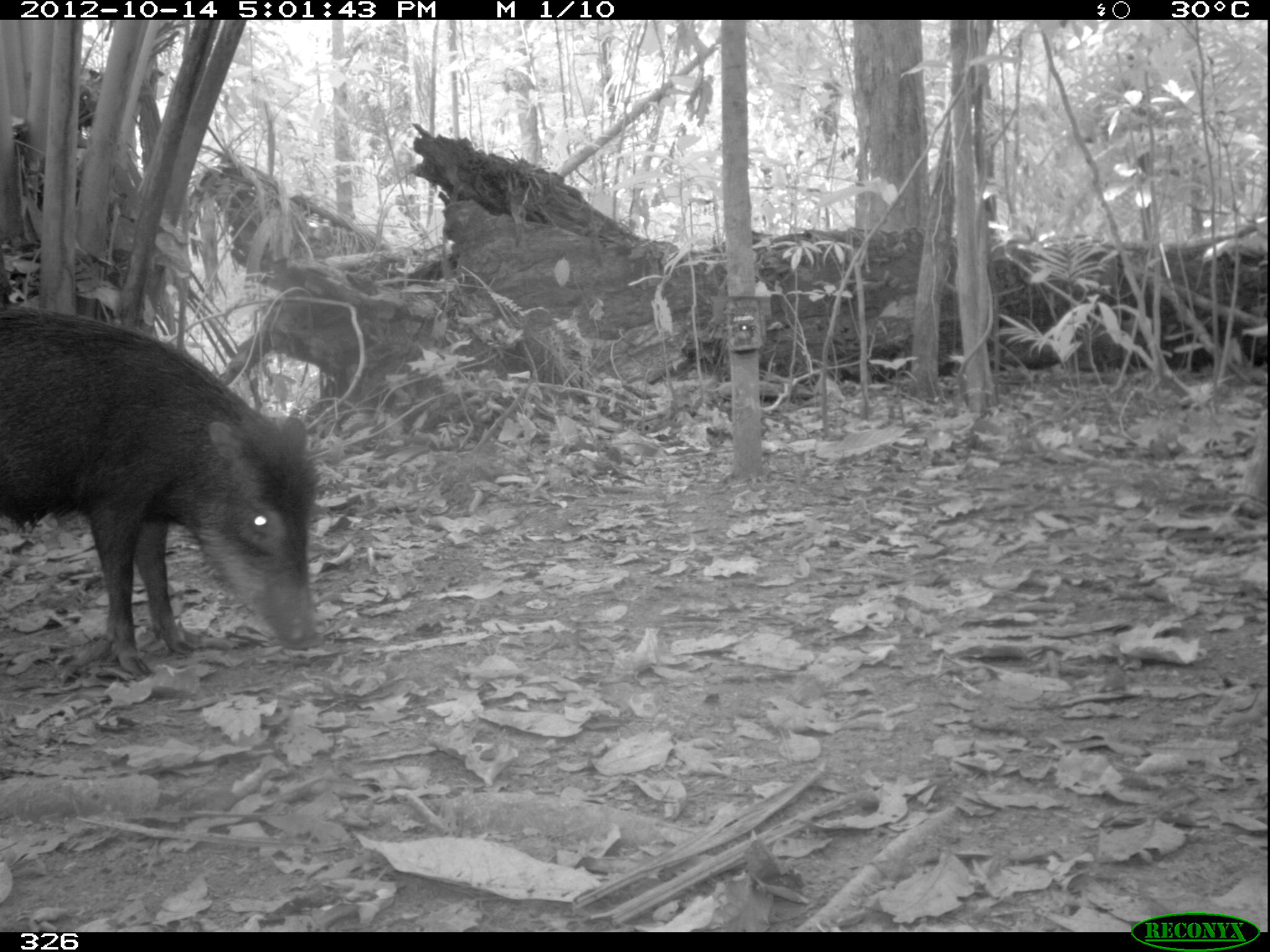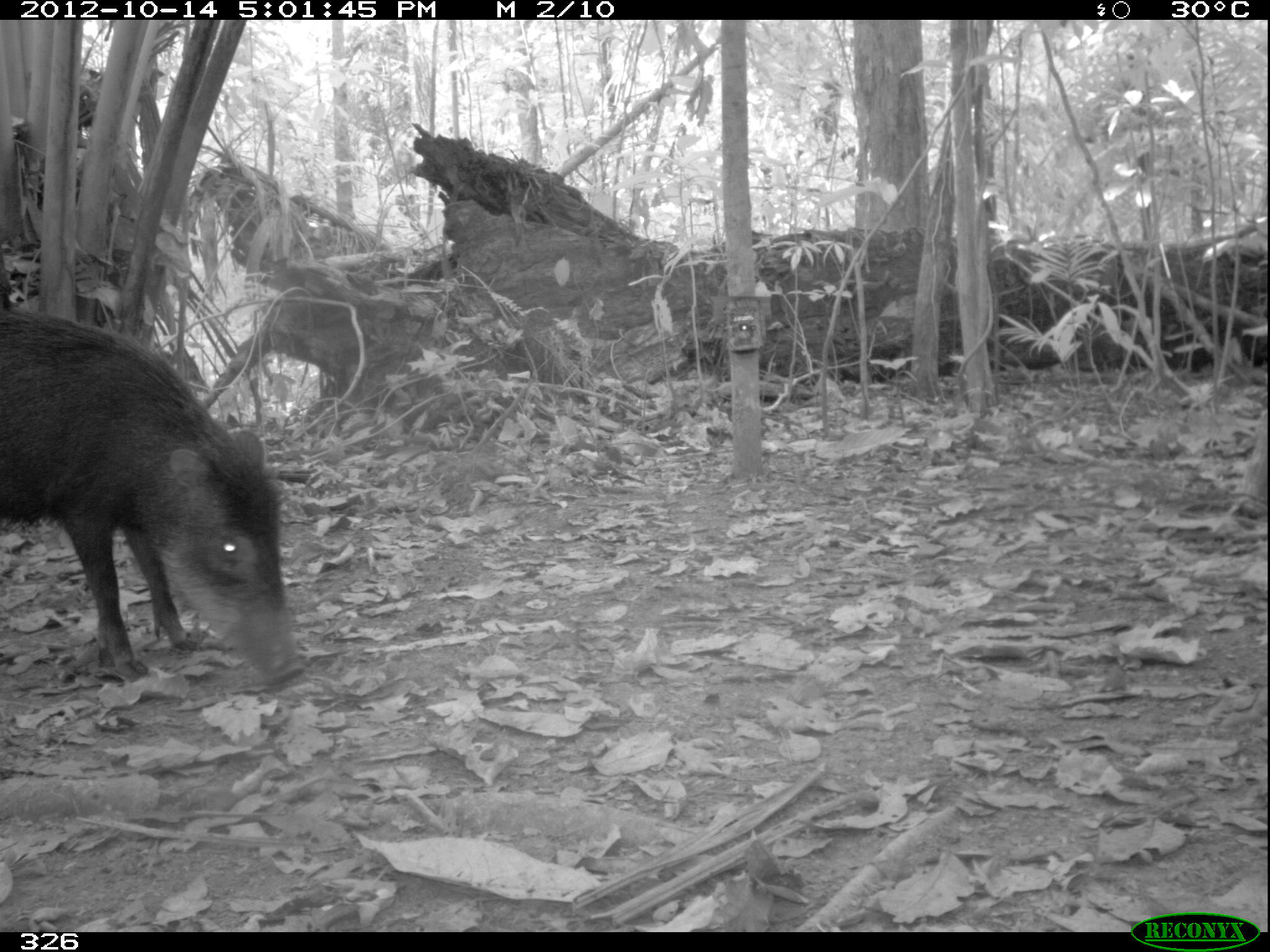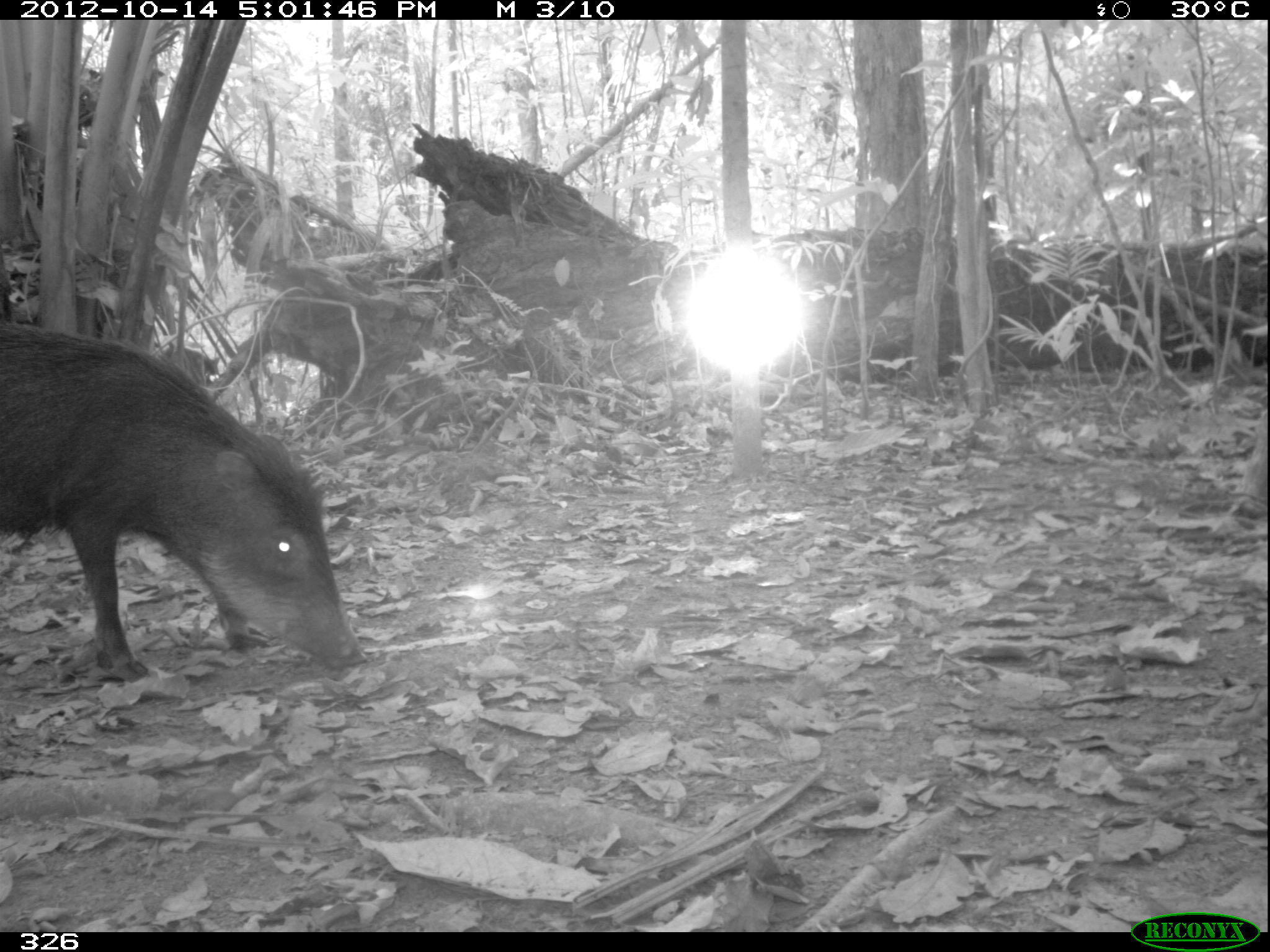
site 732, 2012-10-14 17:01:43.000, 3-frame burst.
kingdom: Animalia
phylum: Chordata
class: Mammalia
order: Artiodactyla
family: Tayassuidae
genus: Tayassu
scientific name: Tayassu pecari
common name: white-lipped peccary